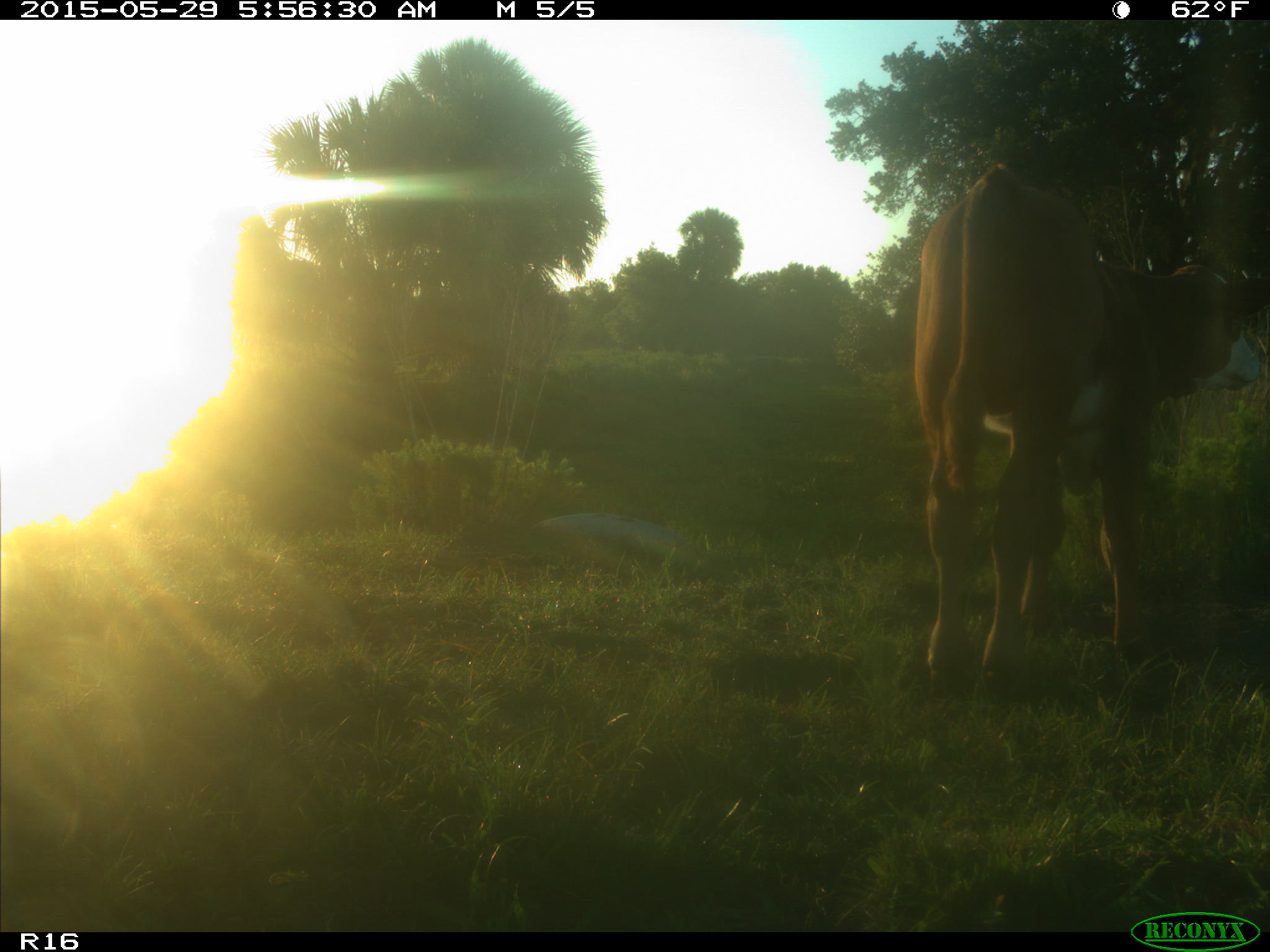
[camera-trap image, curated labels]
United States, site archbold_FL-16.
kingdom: Animalia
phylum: Chordata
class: Mammalia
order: Artiodactyla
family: Bovidae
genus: Bos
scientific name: Bos taurus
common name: domestic cow